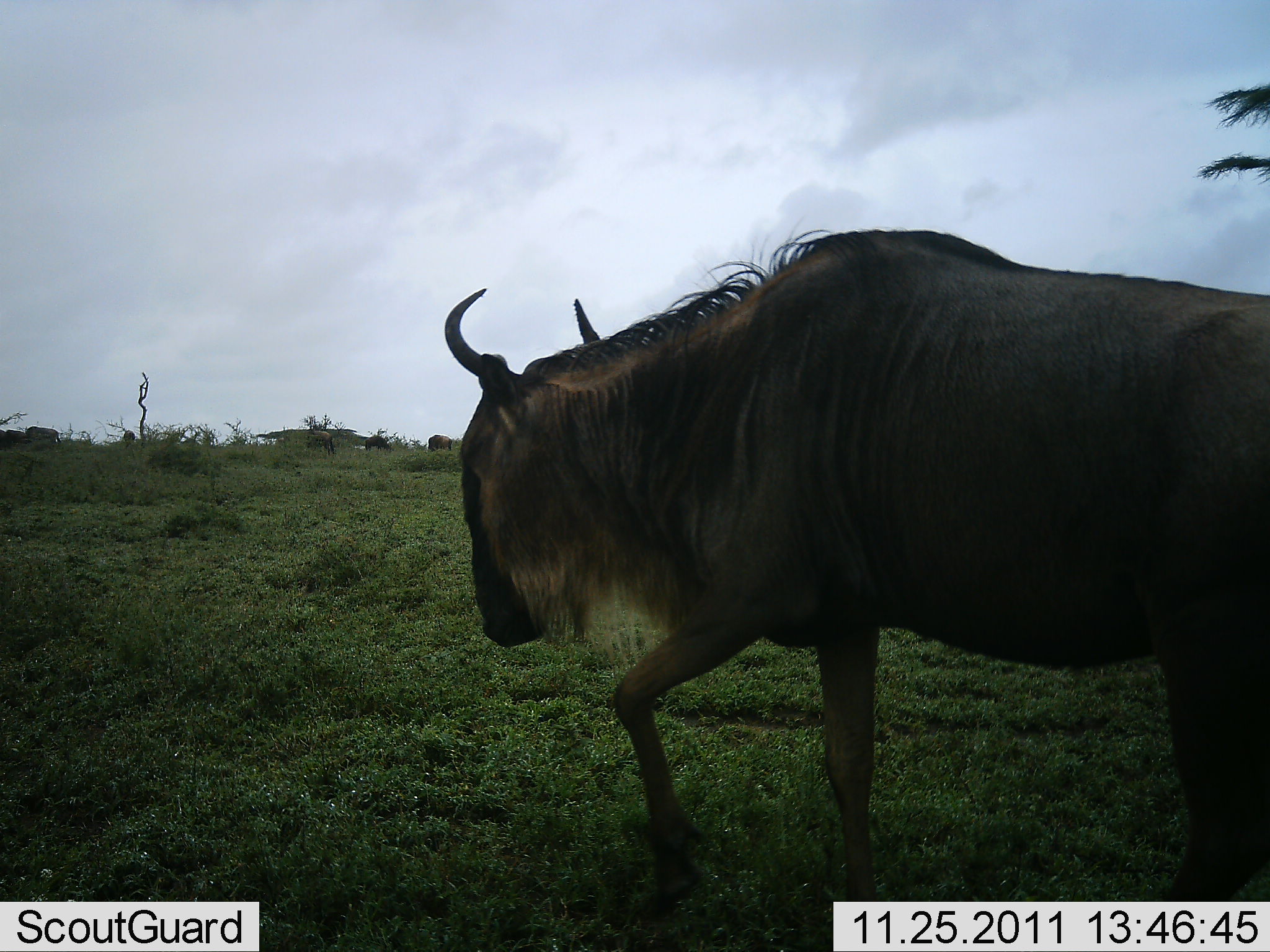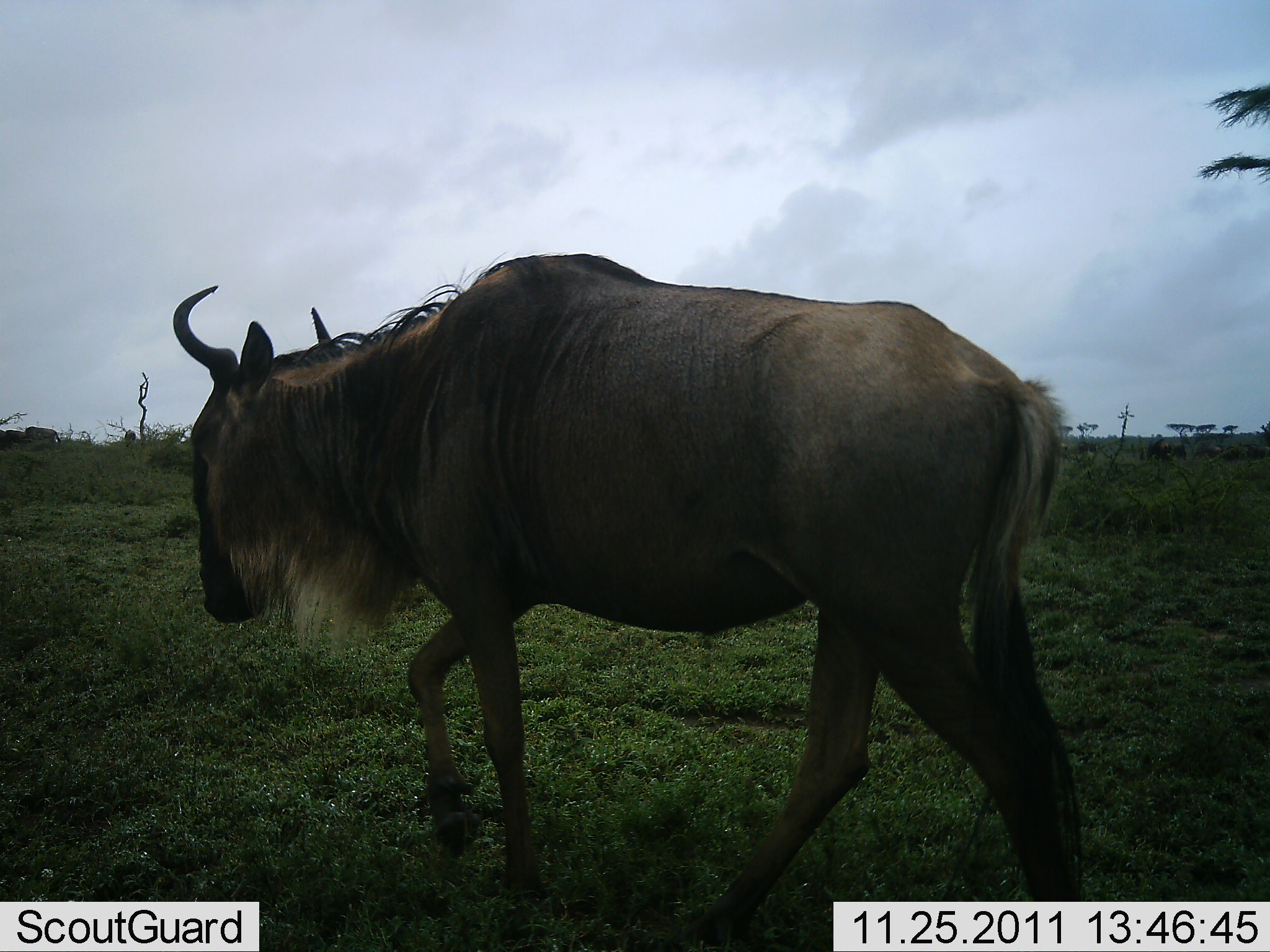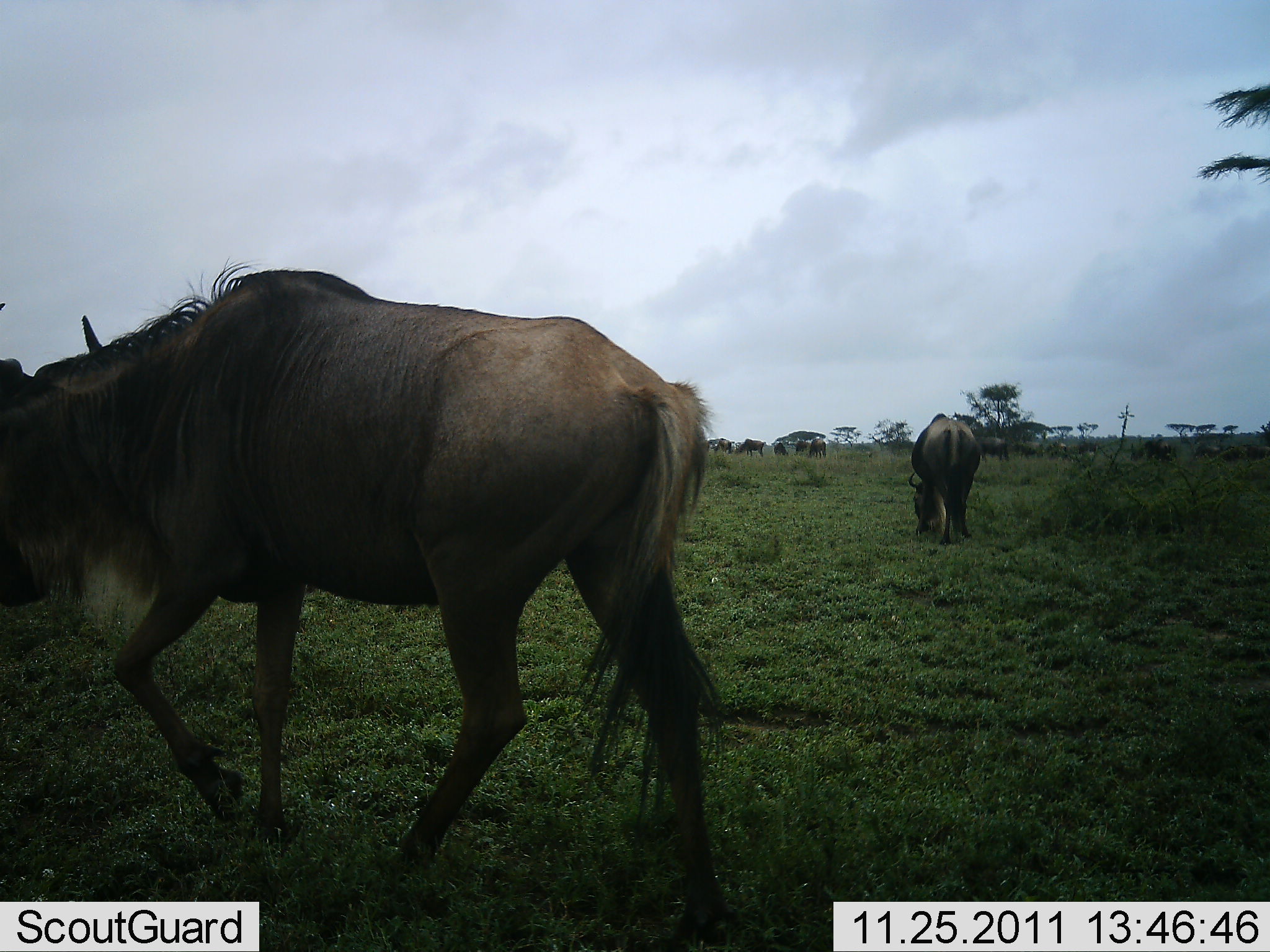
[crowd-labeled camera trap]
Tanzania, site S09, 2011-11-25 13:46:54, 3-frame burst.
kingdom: Animalia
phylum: Chordata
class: Mammalia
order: Artiodactyla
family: Bovidae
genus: Connochaetes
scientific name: Connochaetes taurinus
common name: blue wildebeest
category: wildebeest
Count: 2.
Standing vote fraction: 20%.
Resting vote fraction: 0%.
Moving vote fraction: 100%.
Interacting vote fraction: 0%.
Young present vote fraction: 0%.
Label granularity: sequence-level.